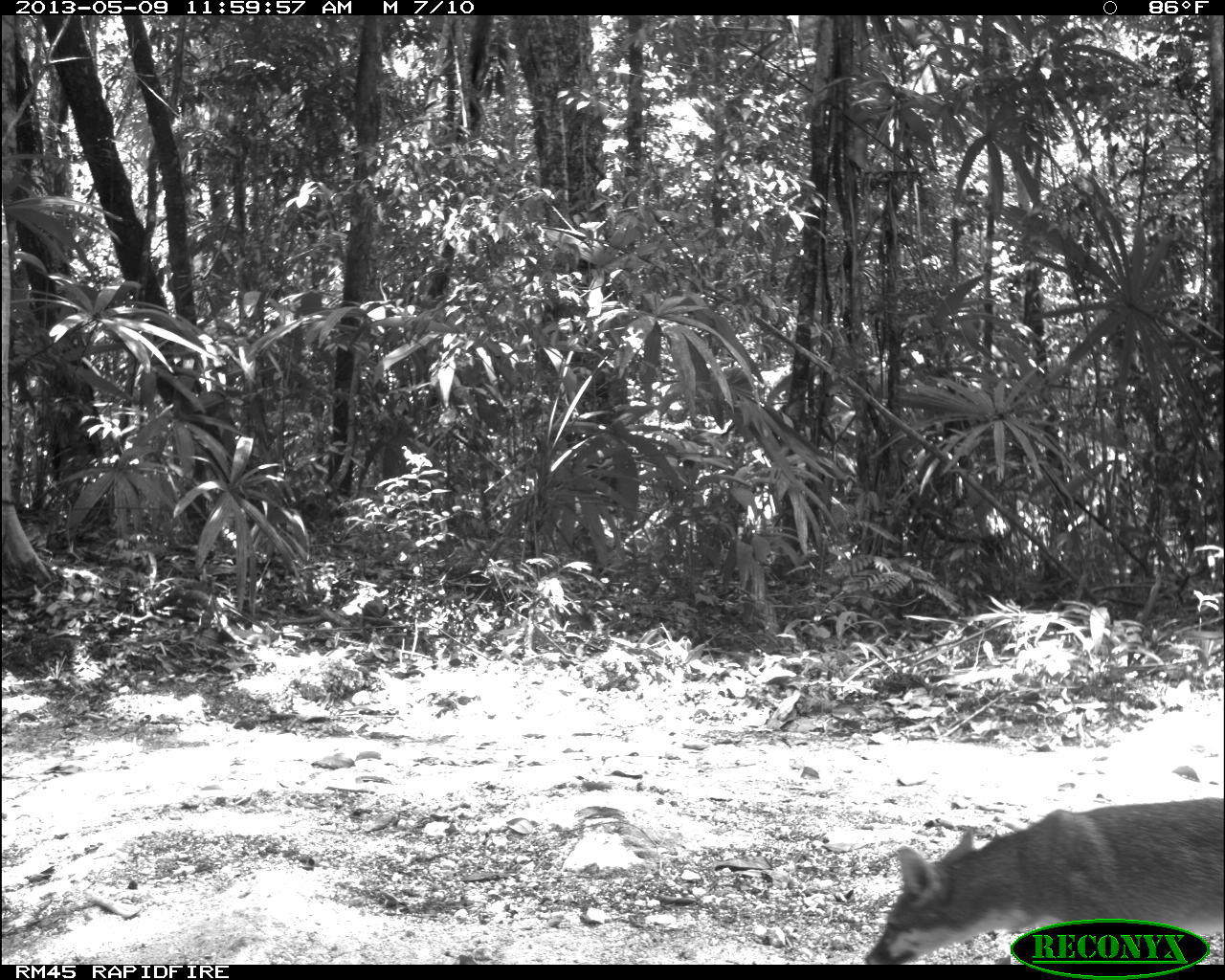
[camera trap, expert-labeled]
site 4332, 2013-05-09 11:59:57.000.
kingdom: Animalia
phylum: Chordata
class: Mammalia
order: Carnivora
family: Canidae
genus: Urocyon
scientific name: Urocyon cinereoargenteus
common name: gray fox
Urocyon cinereoargenteus (gray fox), count 1.